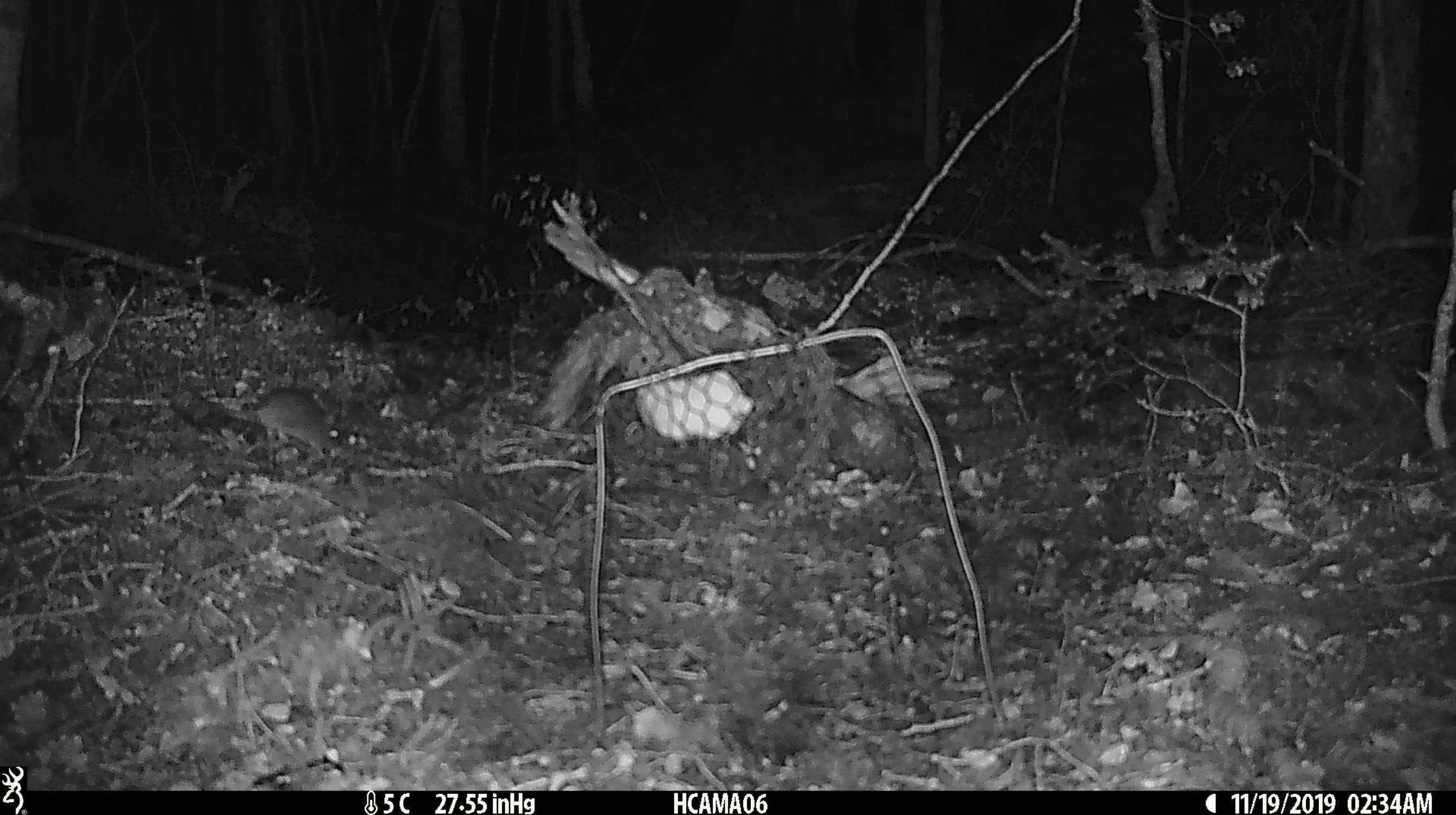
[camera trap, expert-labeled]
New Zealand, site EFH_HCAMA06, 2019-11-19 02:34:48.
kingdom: Animalia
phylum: Chordata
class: Mammalia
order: Rodentia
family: Muridae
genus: Mus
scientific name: Mus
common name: mouse